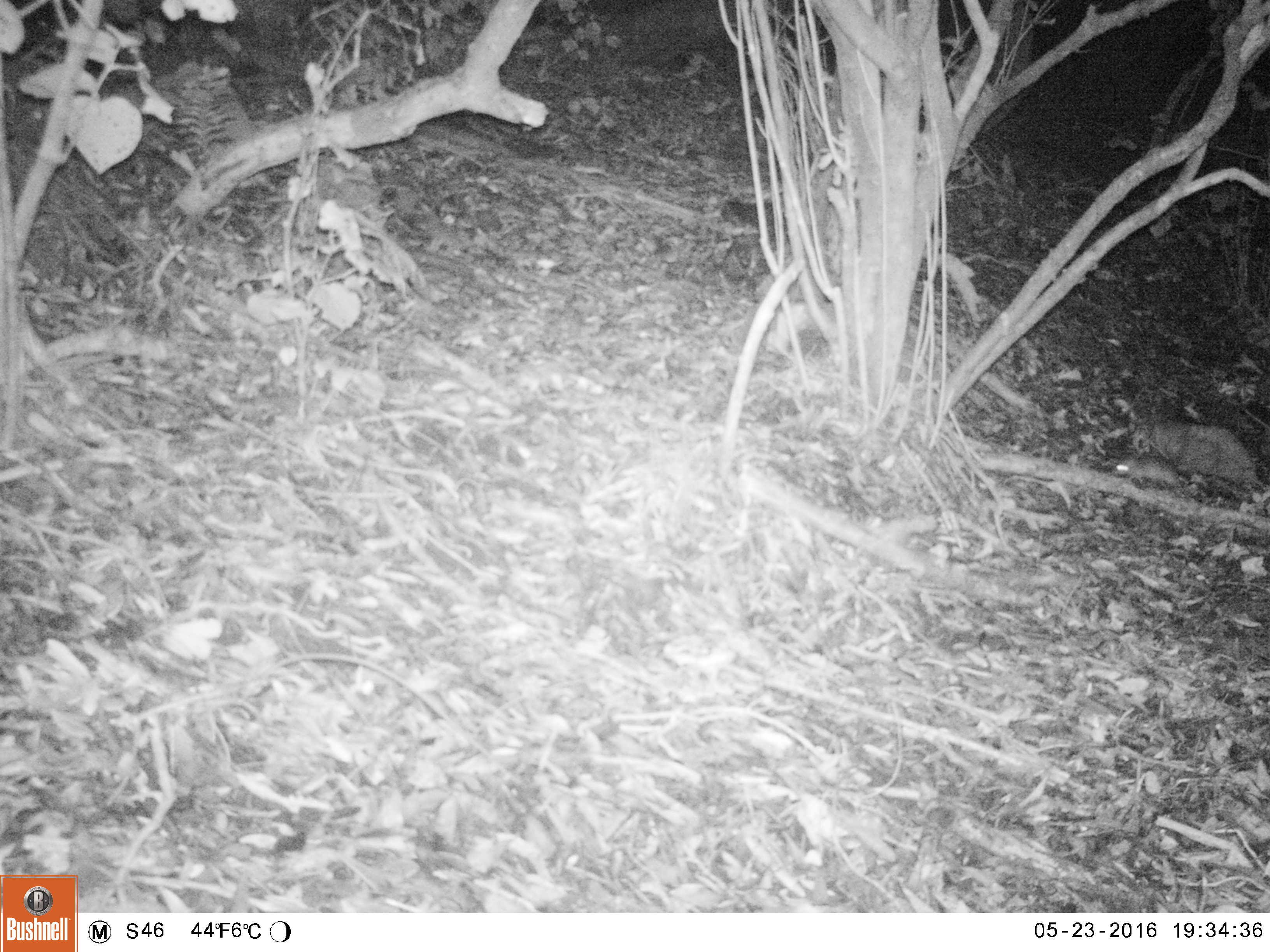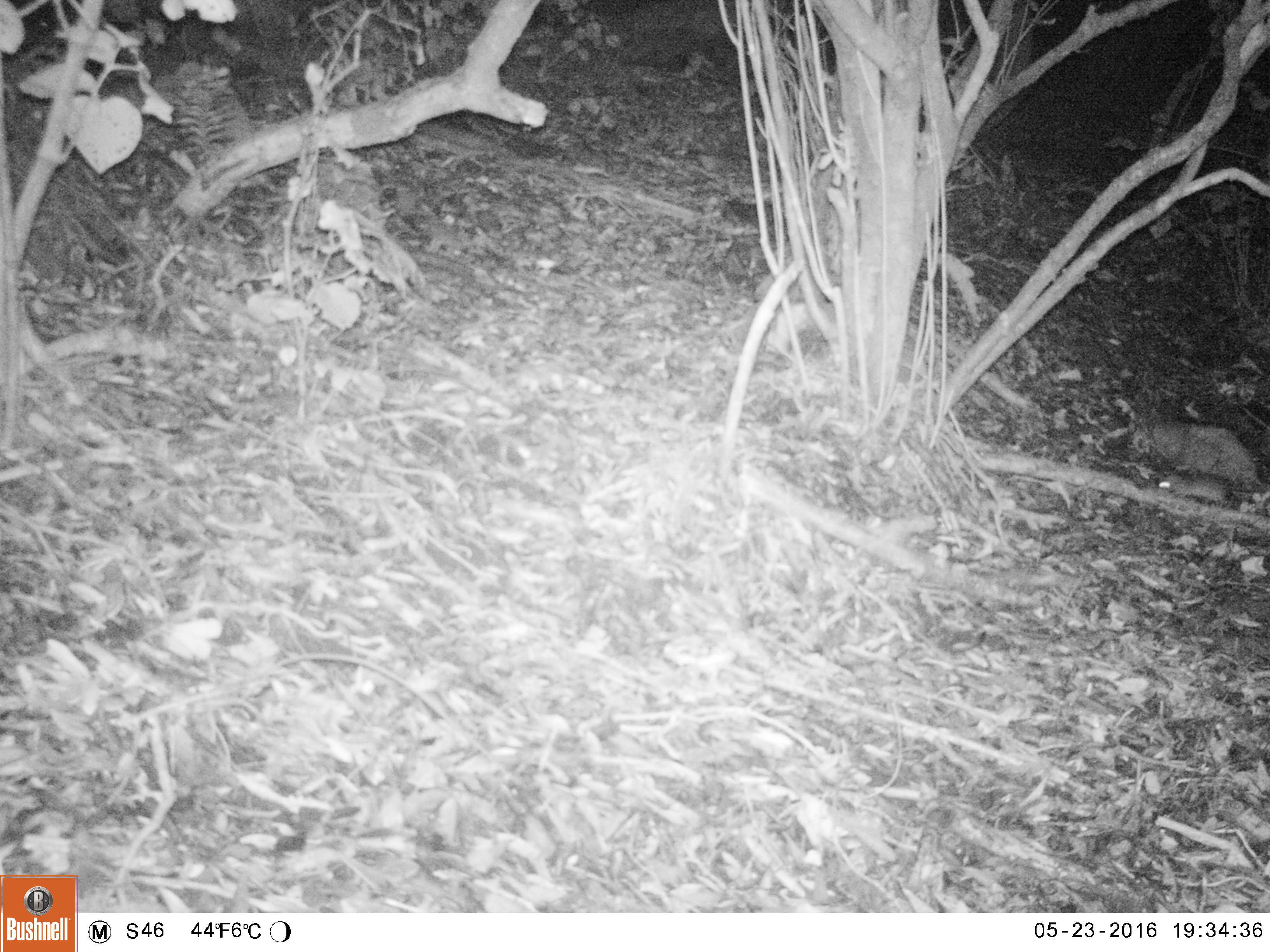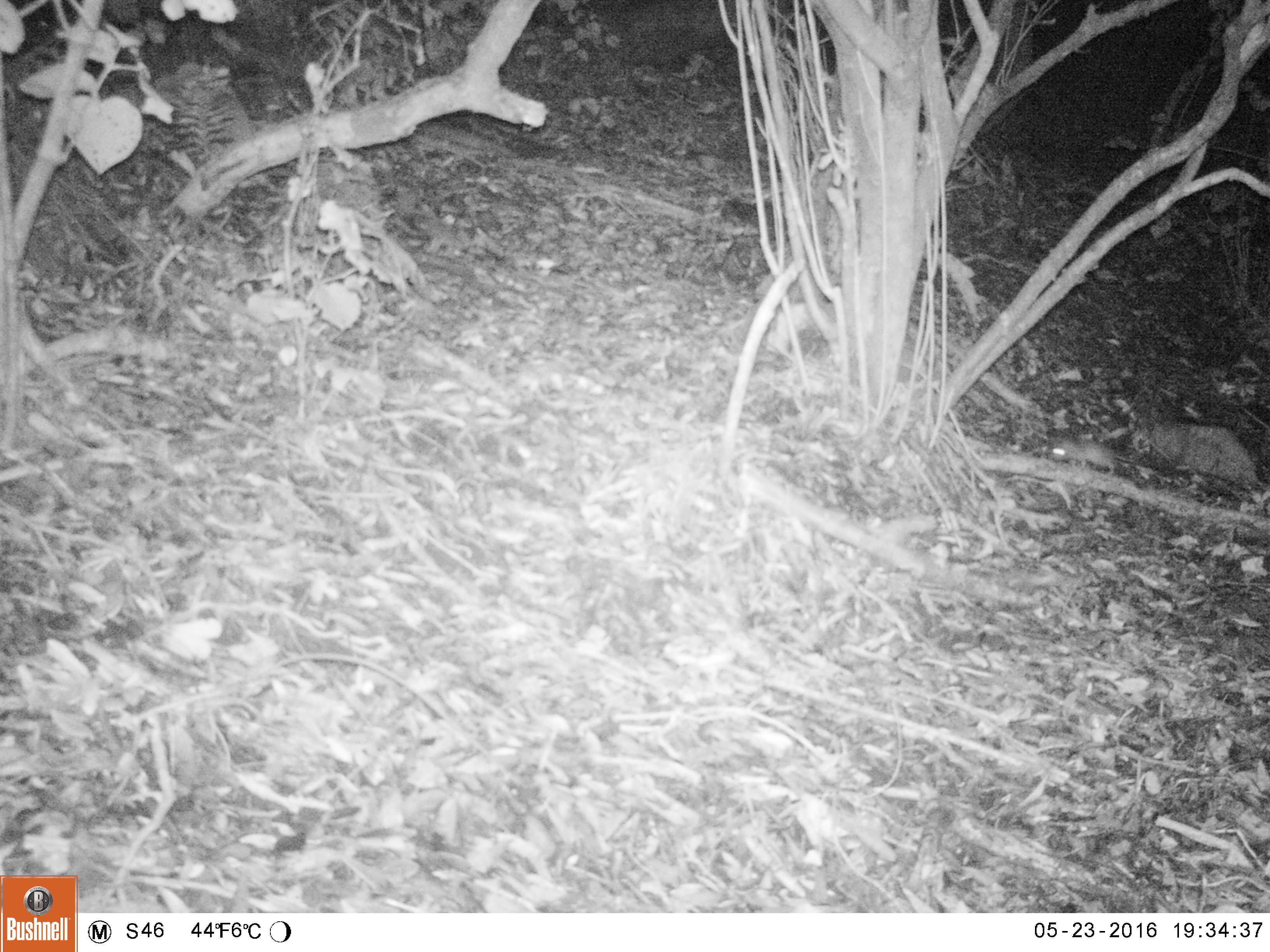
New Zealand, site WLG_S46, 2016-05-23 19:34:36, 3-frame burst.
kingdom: Animalia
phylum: Chordata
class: Mammalia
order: Rodentia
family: Muridae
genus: Rattus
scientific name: Rattus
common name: rat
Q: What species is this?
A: Rat (Rattus).